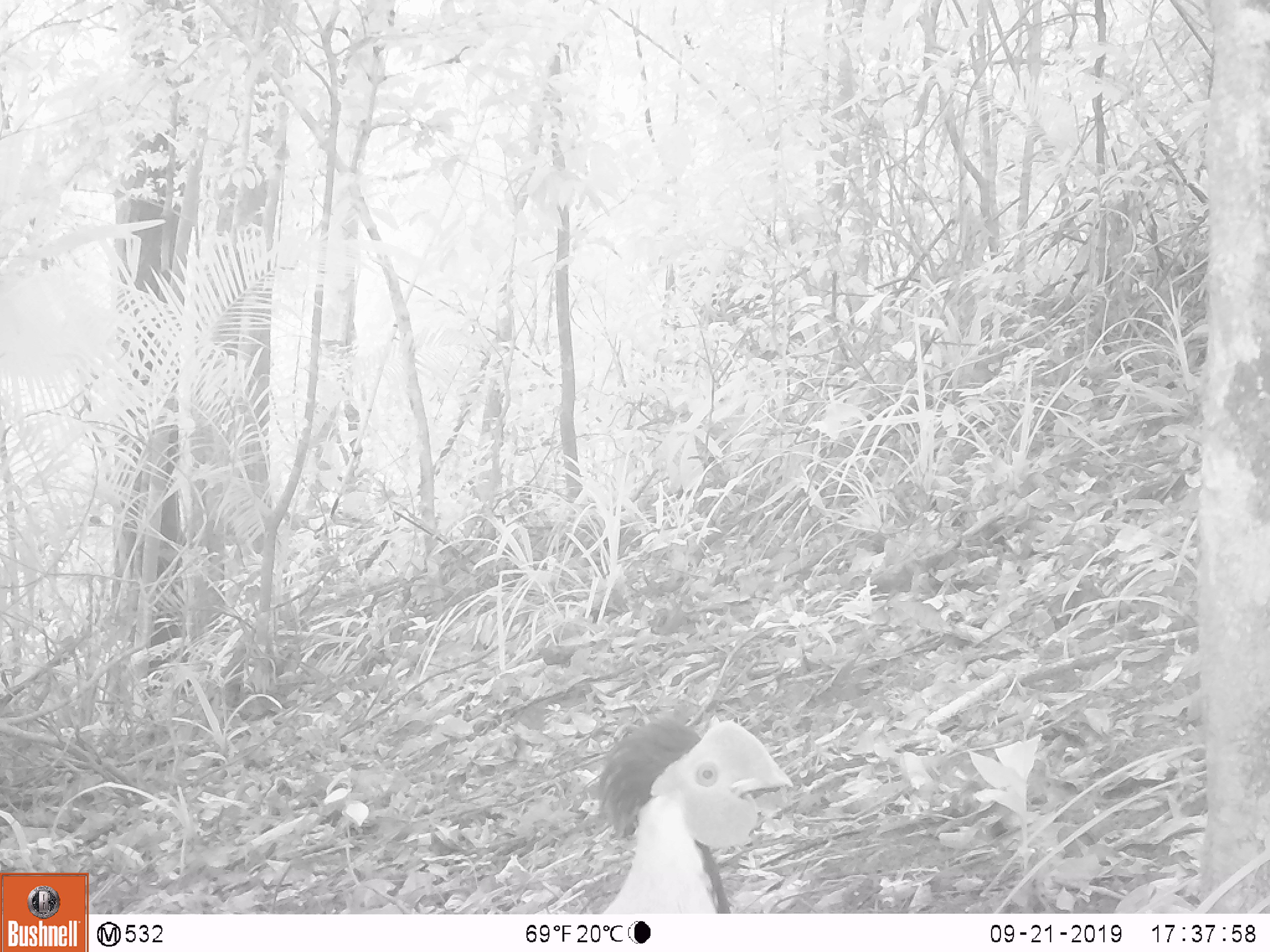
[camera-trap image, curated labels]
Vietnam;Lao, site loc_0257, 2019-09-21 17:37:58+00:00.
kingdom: Animalia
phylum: Chordata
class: Aves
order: Galliformes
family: Phasianidae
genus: Lophura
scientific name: Lophura nycthemera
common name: silver pheasant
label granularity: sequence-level